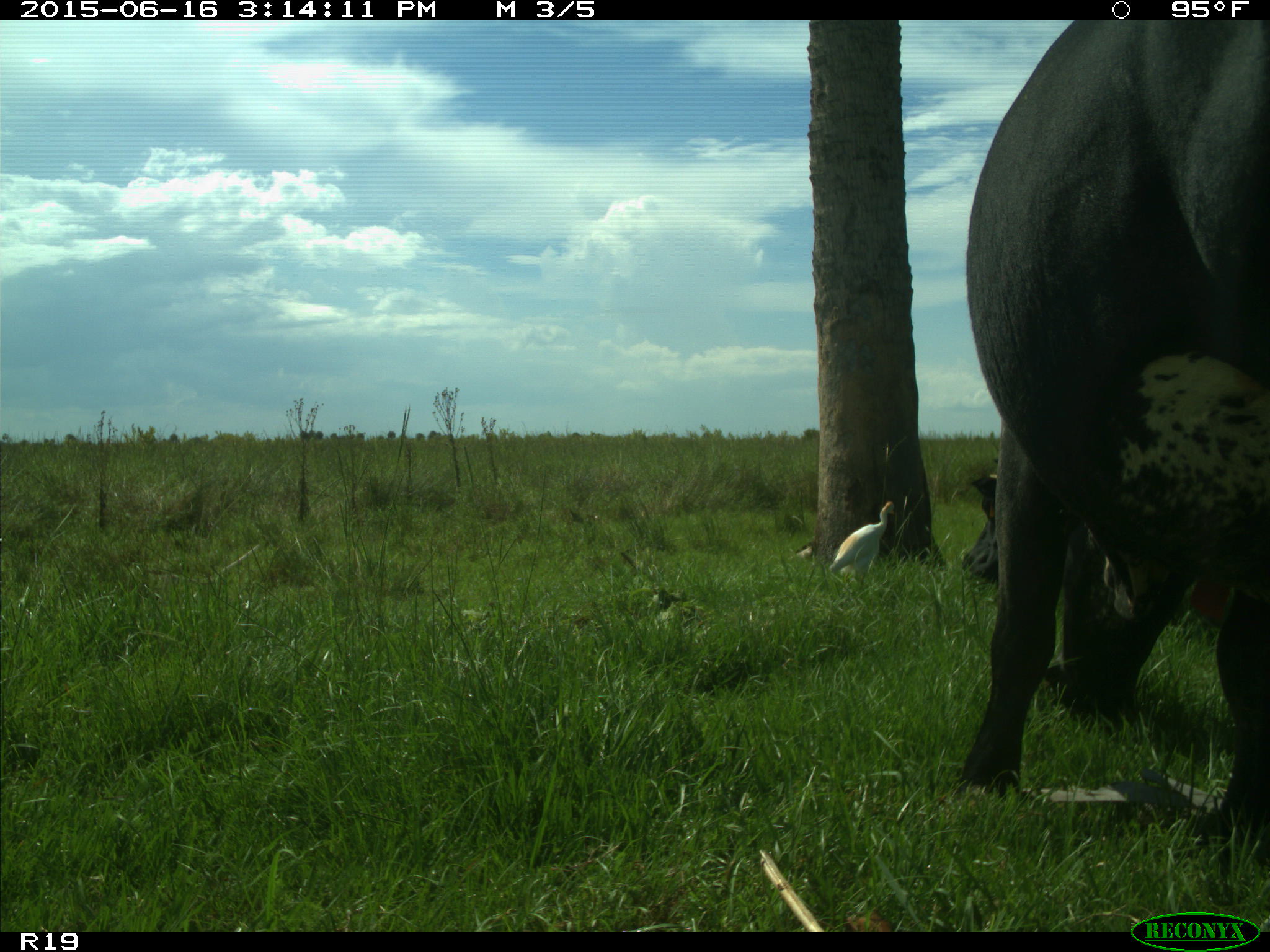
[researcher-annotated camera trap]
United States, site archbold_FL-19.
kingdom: Animalia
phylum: Chordata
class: Mammalia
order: Artiodactyla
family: Bovidae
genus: Bos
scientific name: Bos taurus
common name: domestic cow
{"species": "Bos taurus (domestic cow)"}